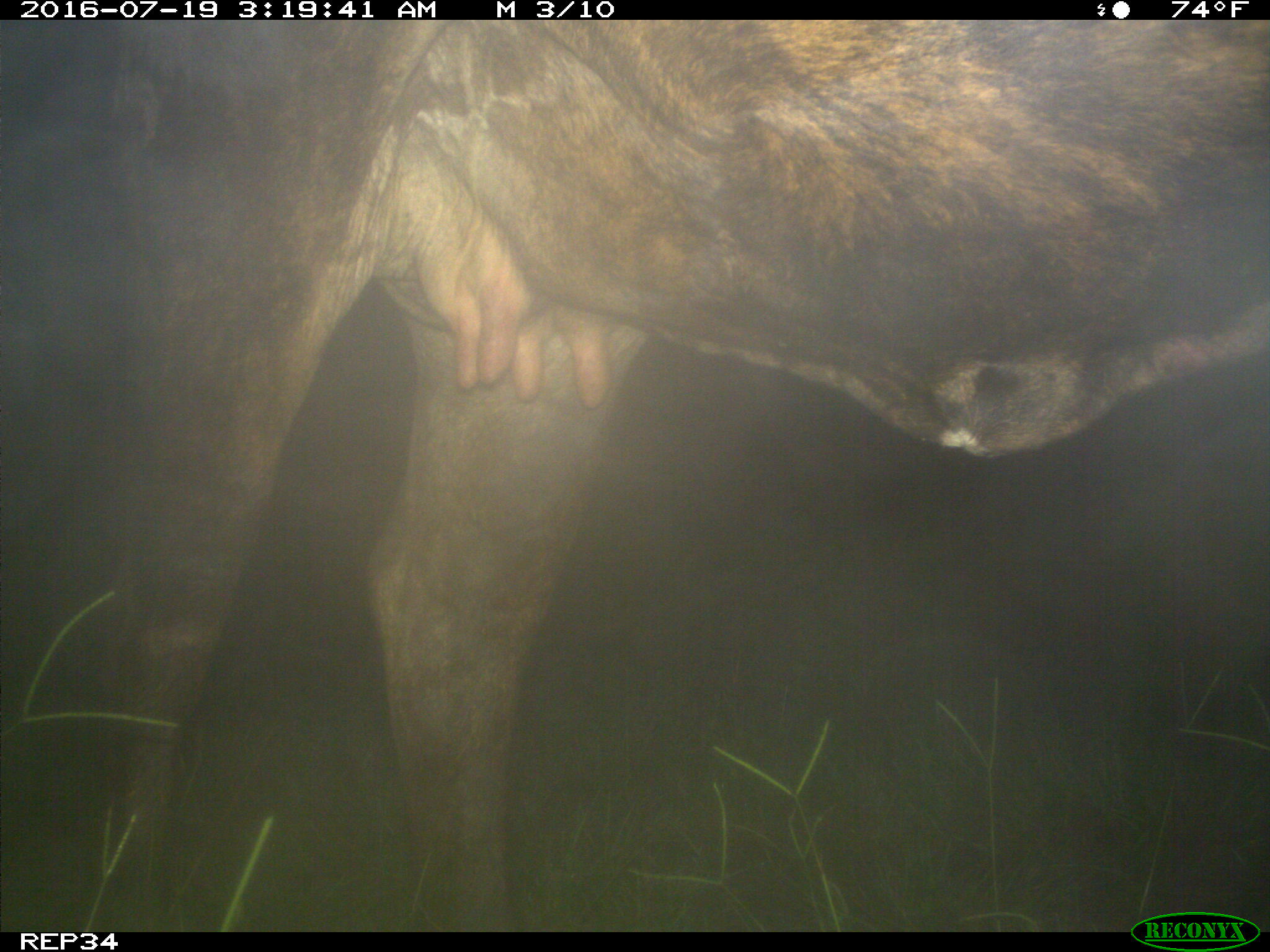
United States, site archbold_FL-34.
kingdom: Animalia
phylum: Chordata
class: Mammalia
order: Artiodactyla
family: Bovidae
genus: Bos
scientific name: Bos taurus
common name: domestic cow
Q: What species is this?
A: Bos taurus (domestic cow).